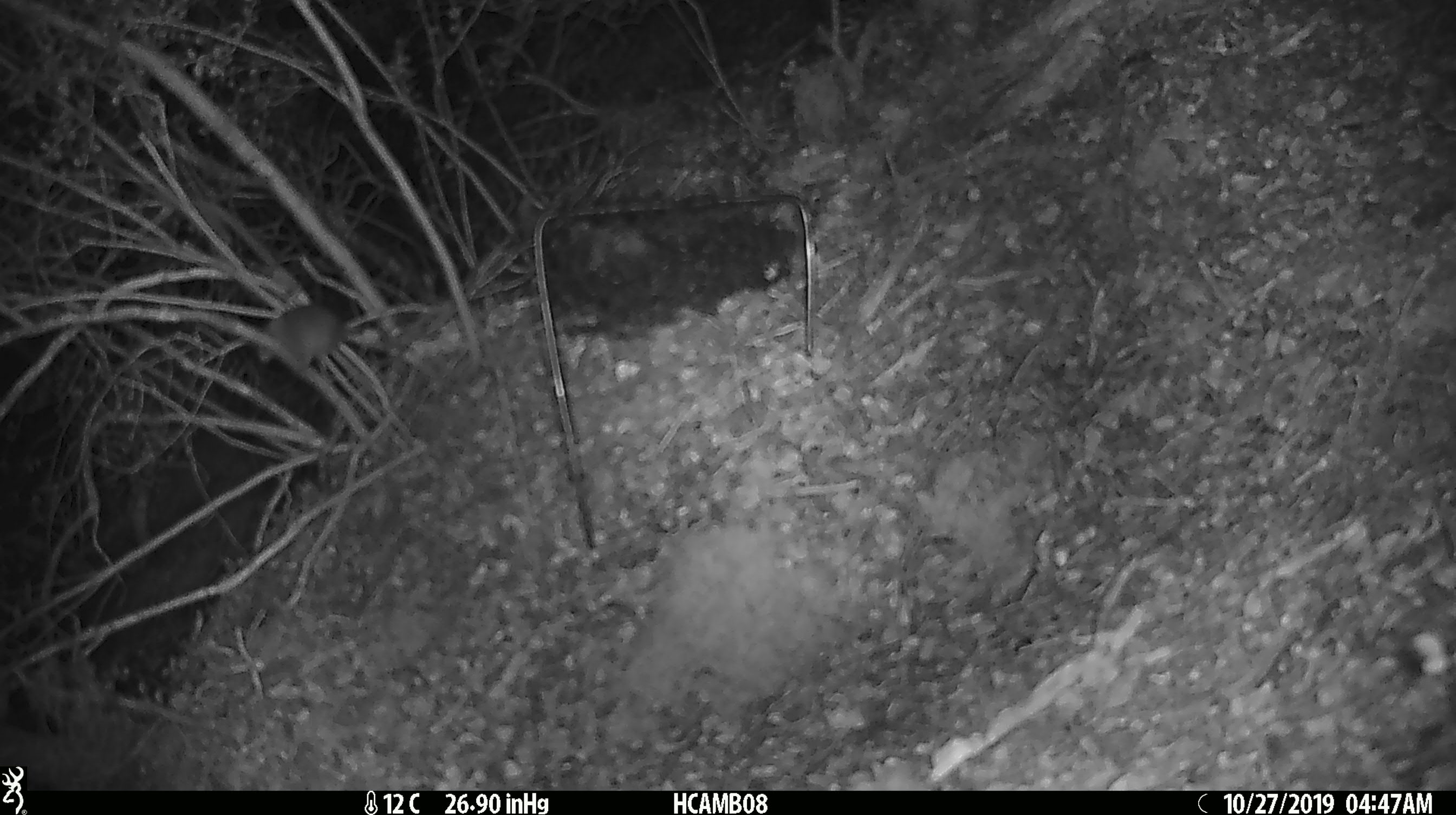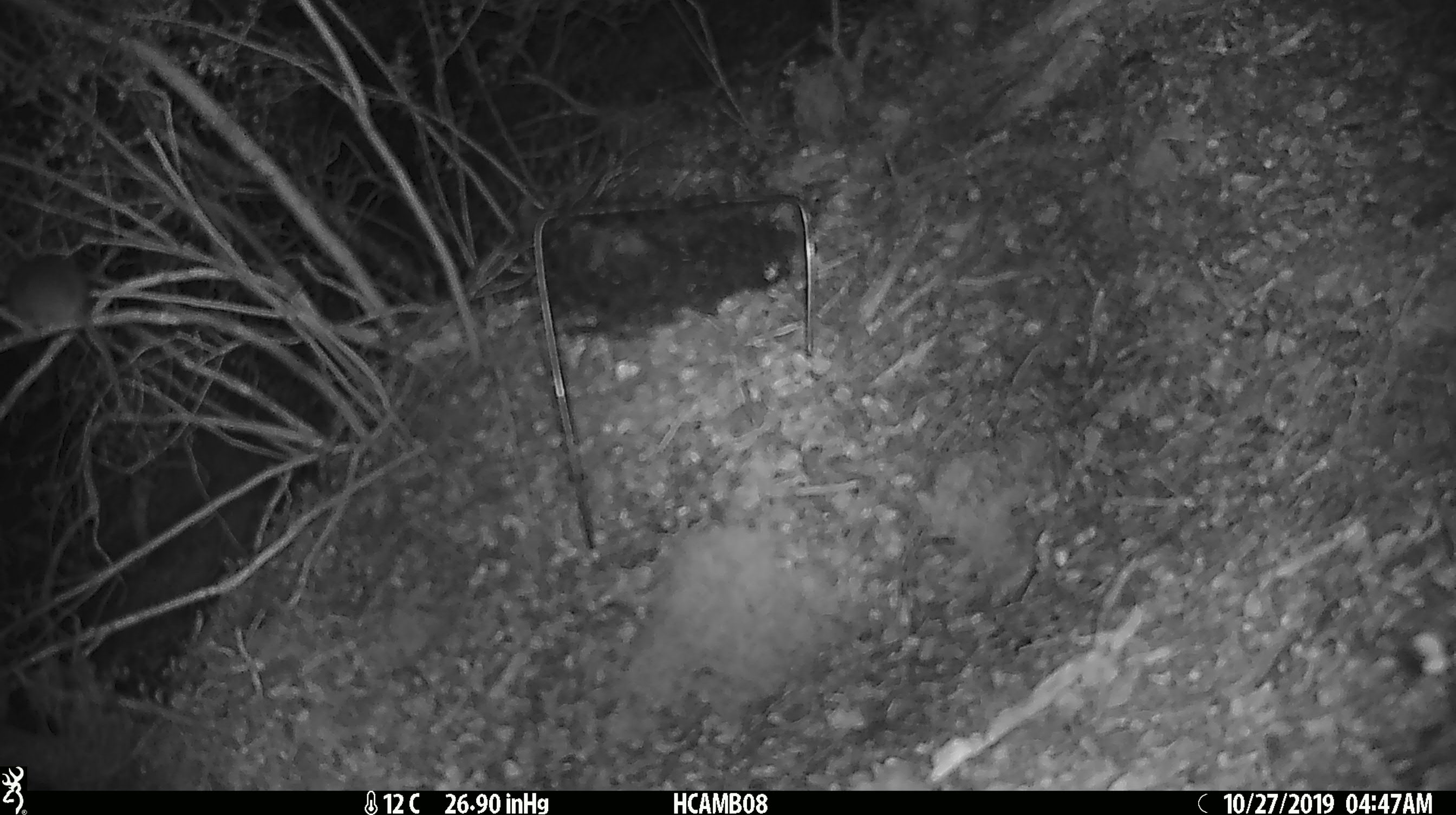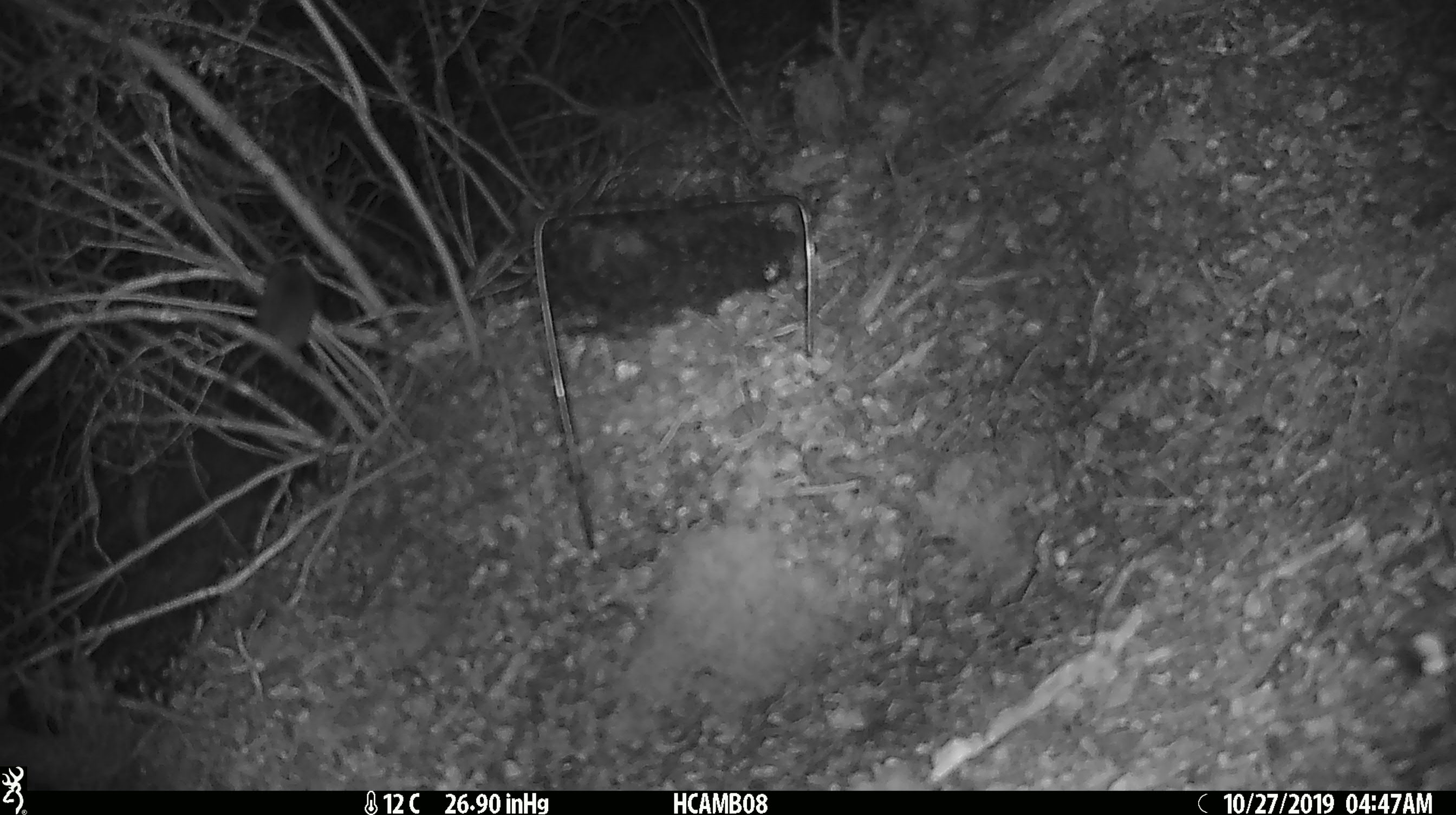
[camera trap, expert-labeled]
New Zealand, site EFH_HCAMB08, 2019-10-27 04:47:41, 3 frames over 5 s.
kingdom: Animalia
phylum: Chordata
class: Mammalia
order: Rodentia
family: Muridae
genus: Mus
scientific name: Mus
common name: mouse